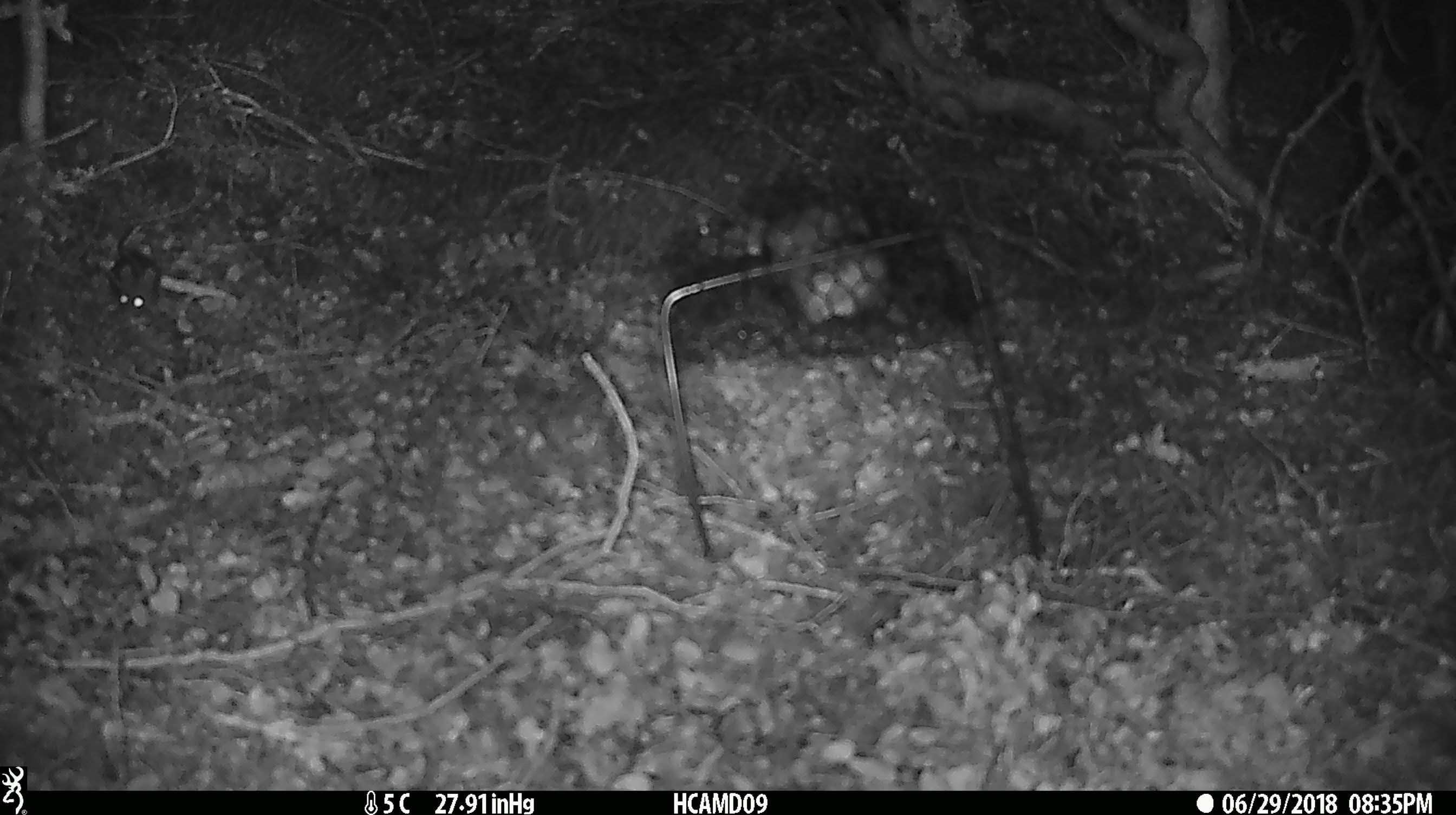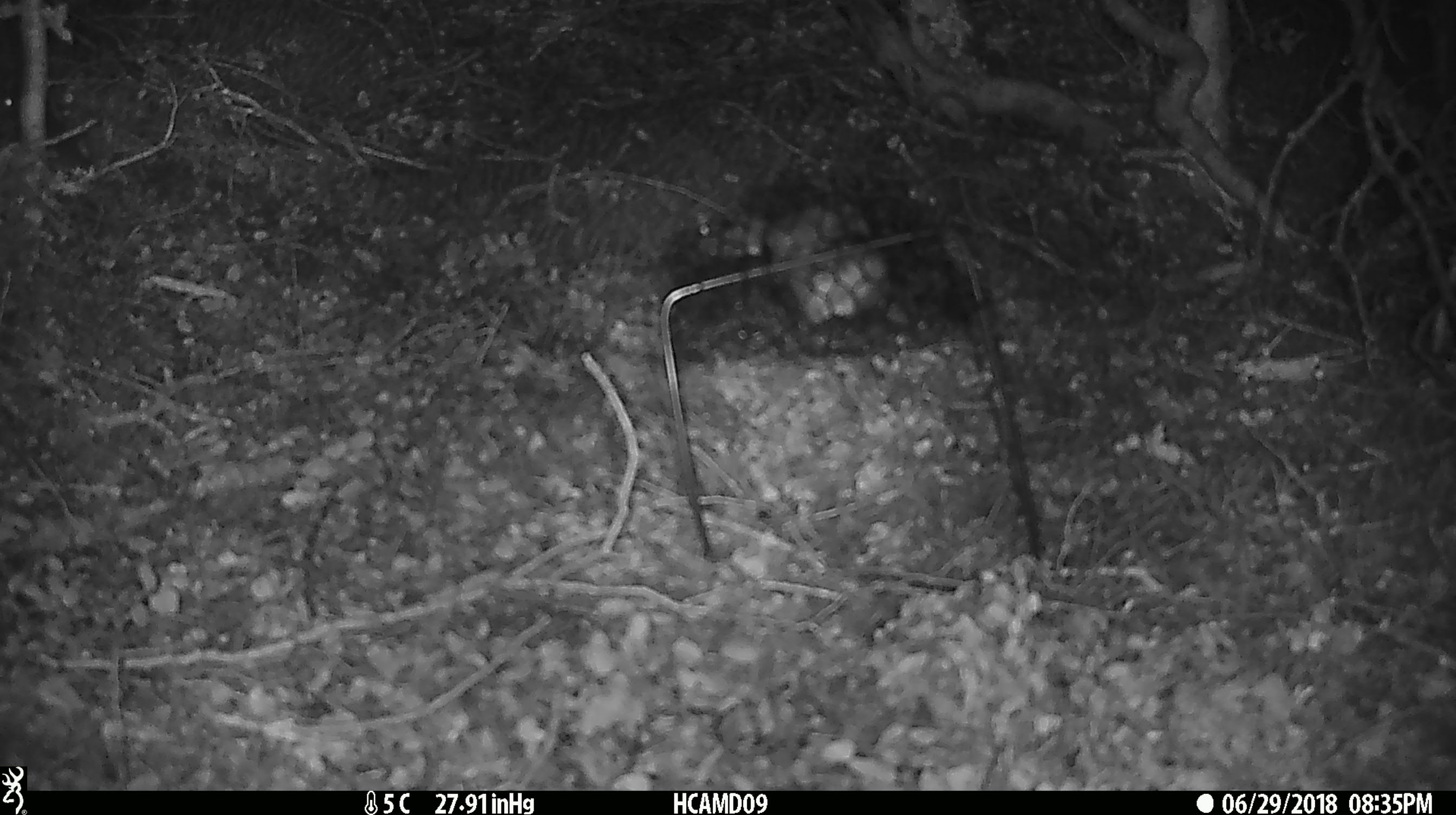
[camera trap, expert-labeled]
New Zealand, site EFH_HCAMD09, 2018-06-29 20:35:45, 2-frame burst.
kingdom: Animalia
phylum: Chordata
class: Mammalia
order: Rodentia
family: Muridae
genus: Mus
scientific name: Mus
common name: mouse